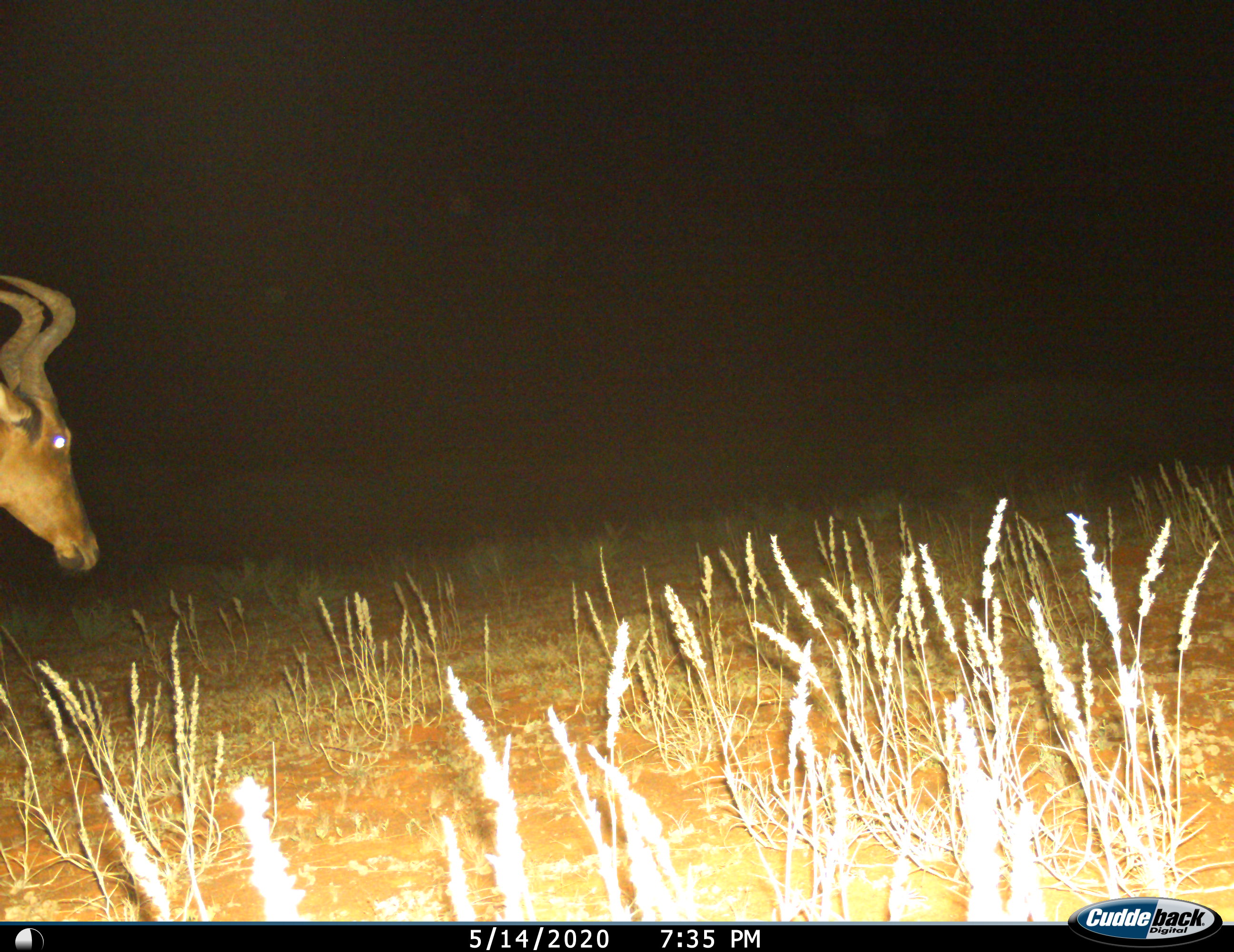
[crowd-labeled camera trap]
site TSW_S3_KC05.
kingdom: Animalia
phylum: Chordata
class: Mammalia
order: Artiodactyla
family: Bovidae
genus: Alcelaphus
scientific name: Alcelaphus buselaphus caama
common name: red hartebeest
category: hartebeestred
Hartebeestred (red hartebeest) (Alcelaphus buselaphus caama), count 1. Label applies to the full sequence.